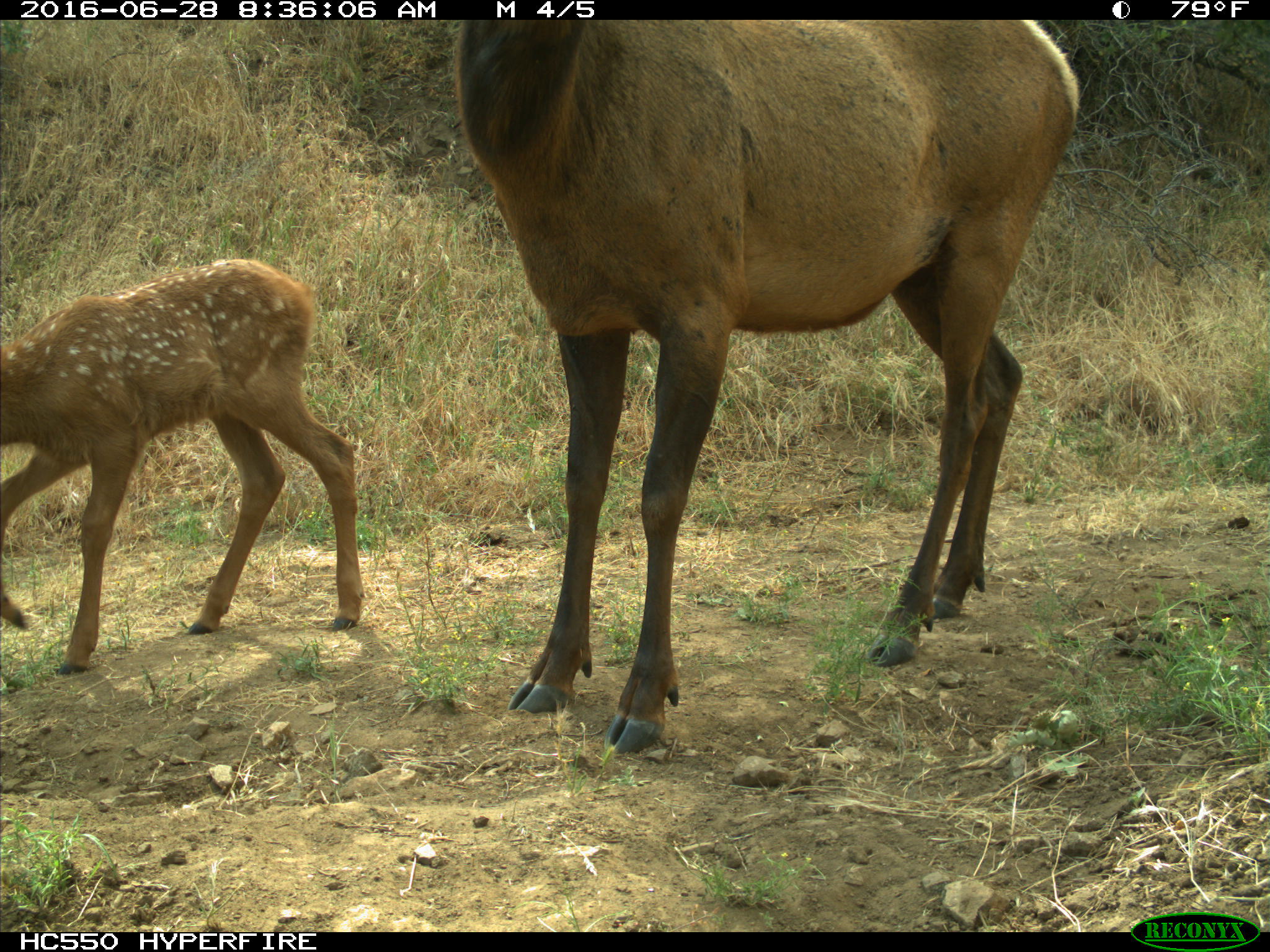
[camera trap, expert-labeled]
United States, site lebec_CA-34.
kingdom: Animalia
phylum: Chordata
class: Mammalia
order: Artiodactyla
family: Cervidae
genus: Cervus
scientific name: Cervus canadensis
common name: elk